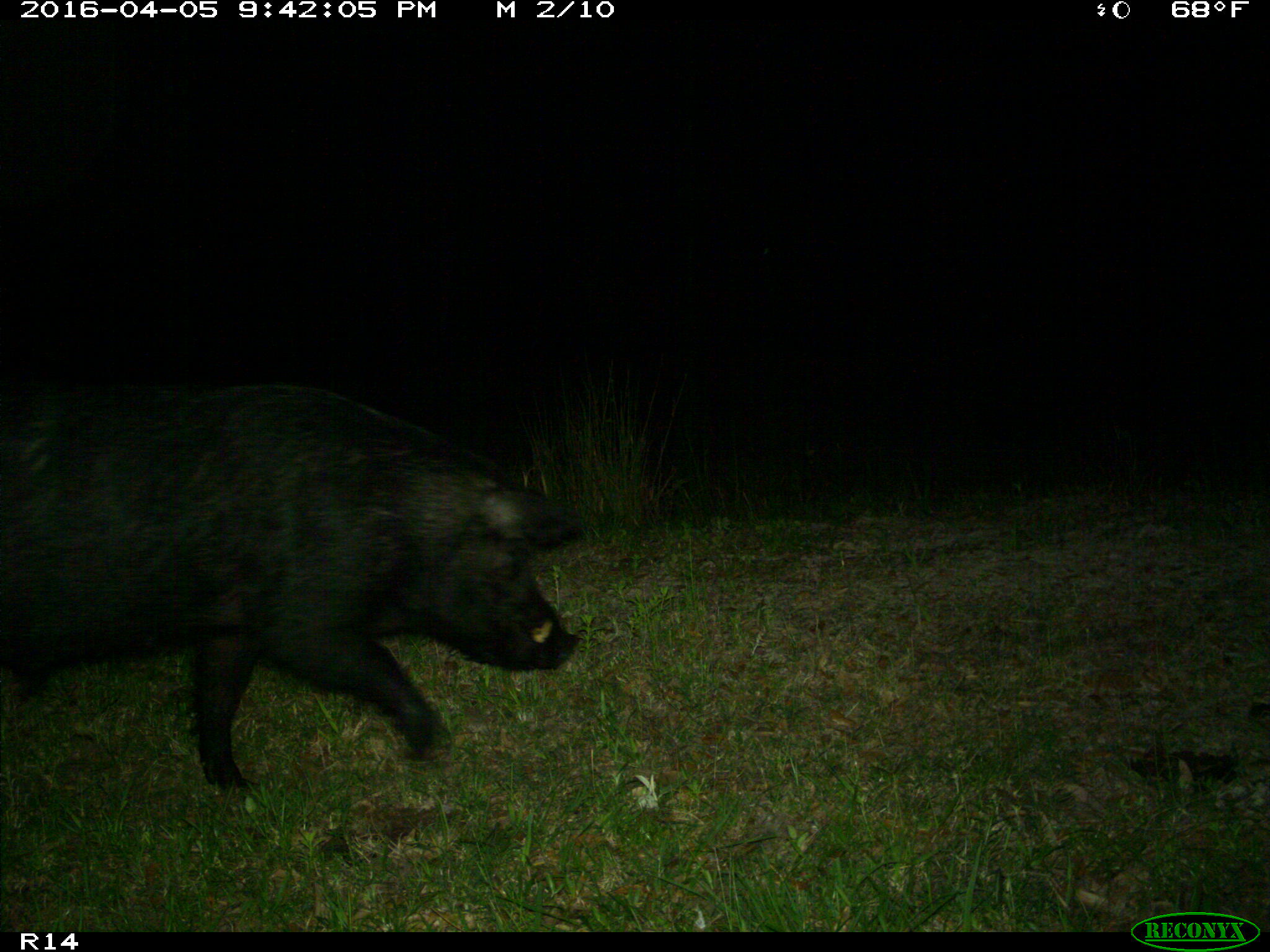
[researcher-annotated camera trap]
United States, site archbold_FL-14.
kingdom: Animalia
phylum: Chordata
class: Mammalia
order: Artiodactyla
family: Suidae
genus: Sus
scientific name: Sus scrofa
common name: wild boar